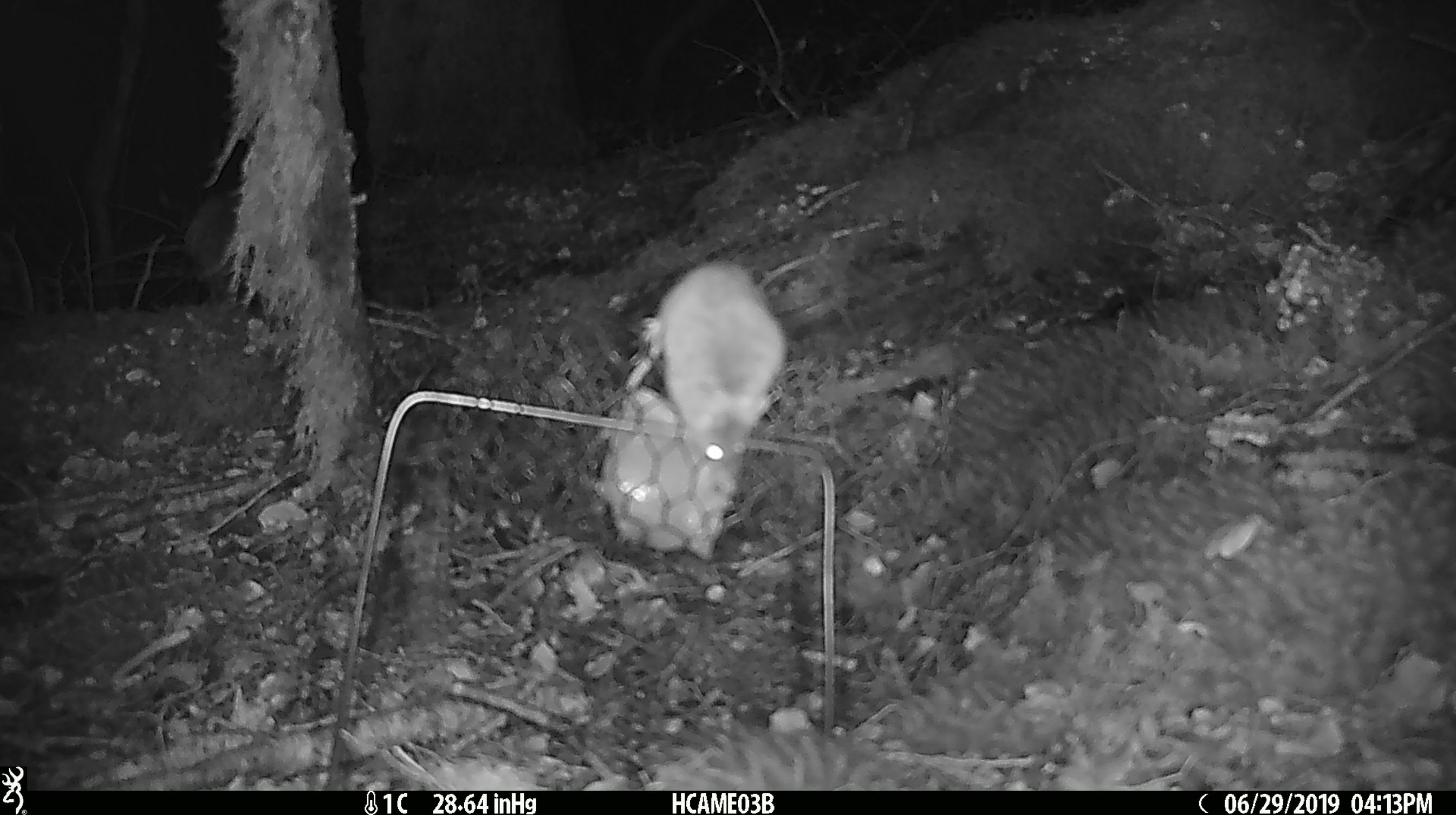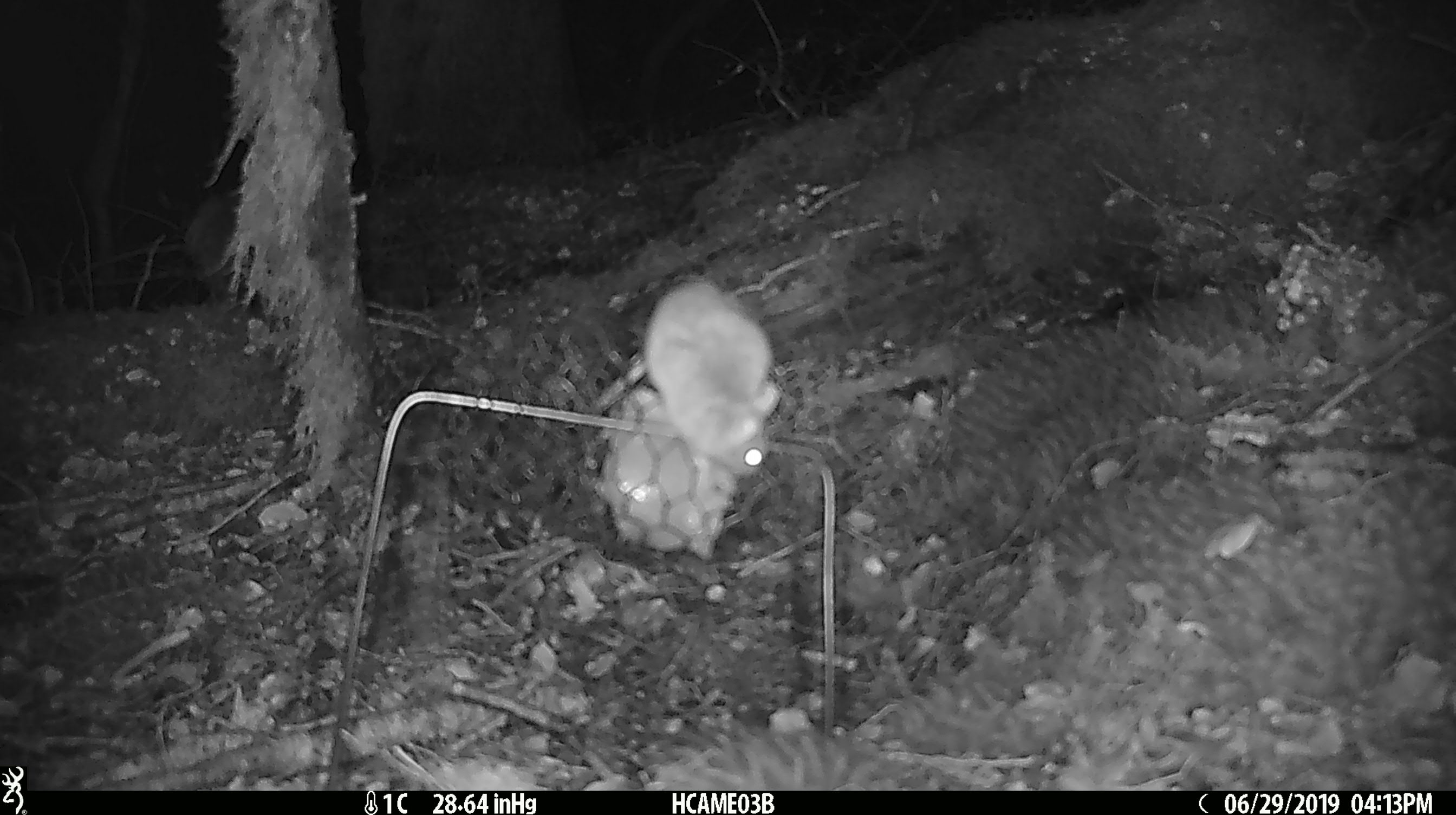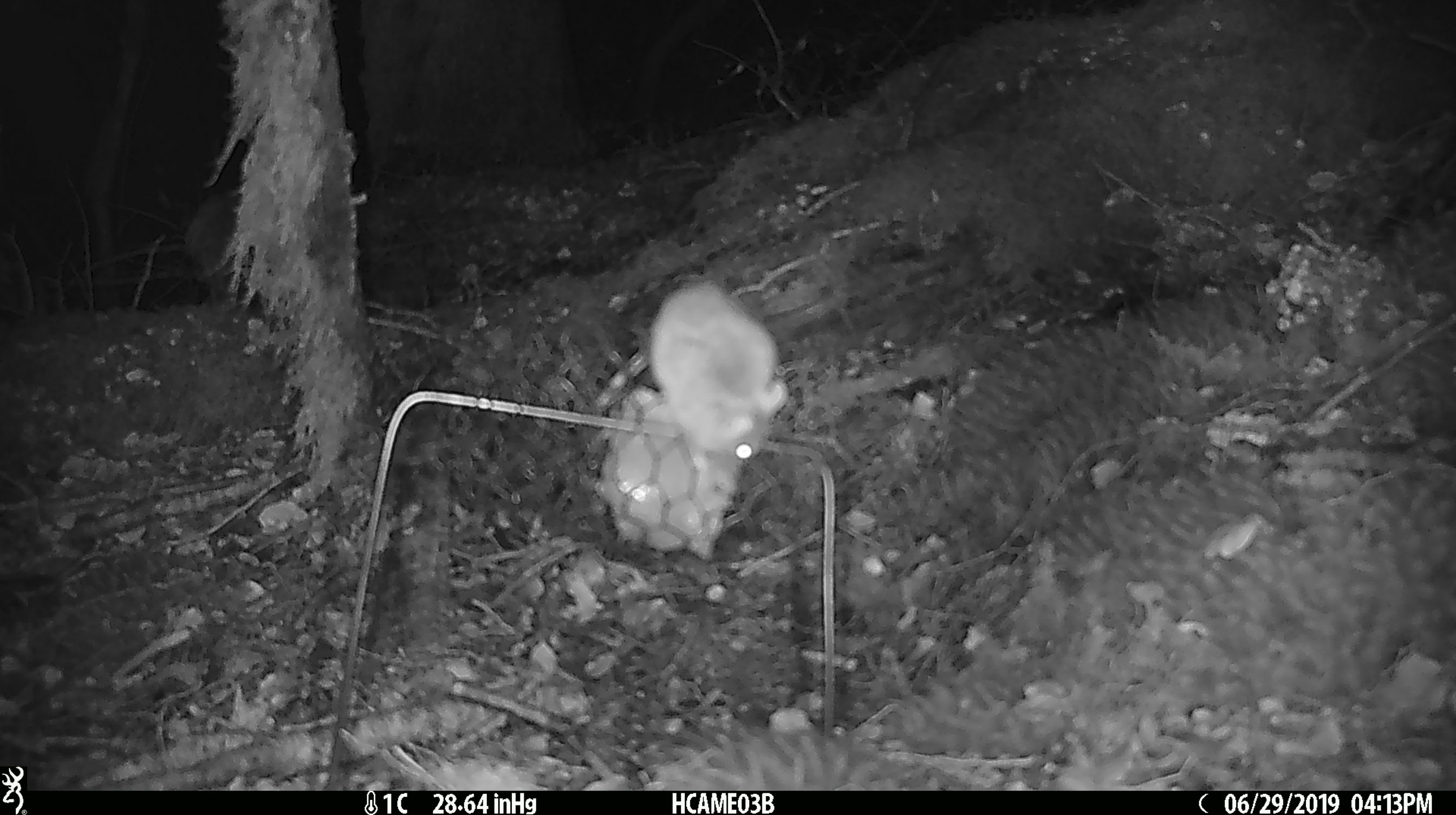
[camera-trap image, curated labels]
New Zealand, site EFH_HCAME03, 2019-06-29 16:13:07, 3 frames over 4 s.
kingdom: Animalia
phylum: Chordata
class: Mammalia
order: Rodentia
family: Muridae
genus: Mus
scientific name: Mus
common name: mouse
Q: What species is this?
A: Mouse (Mus).